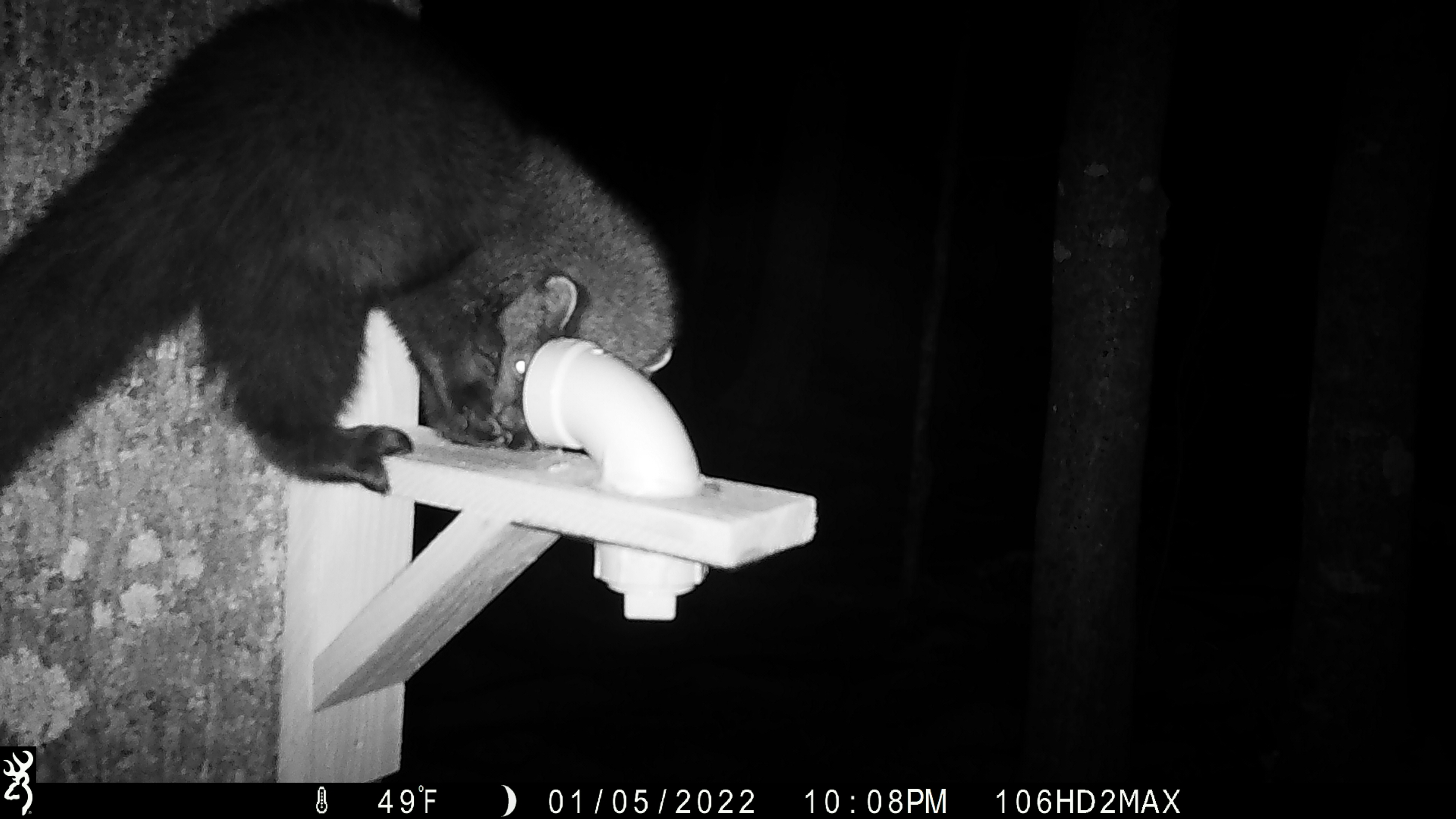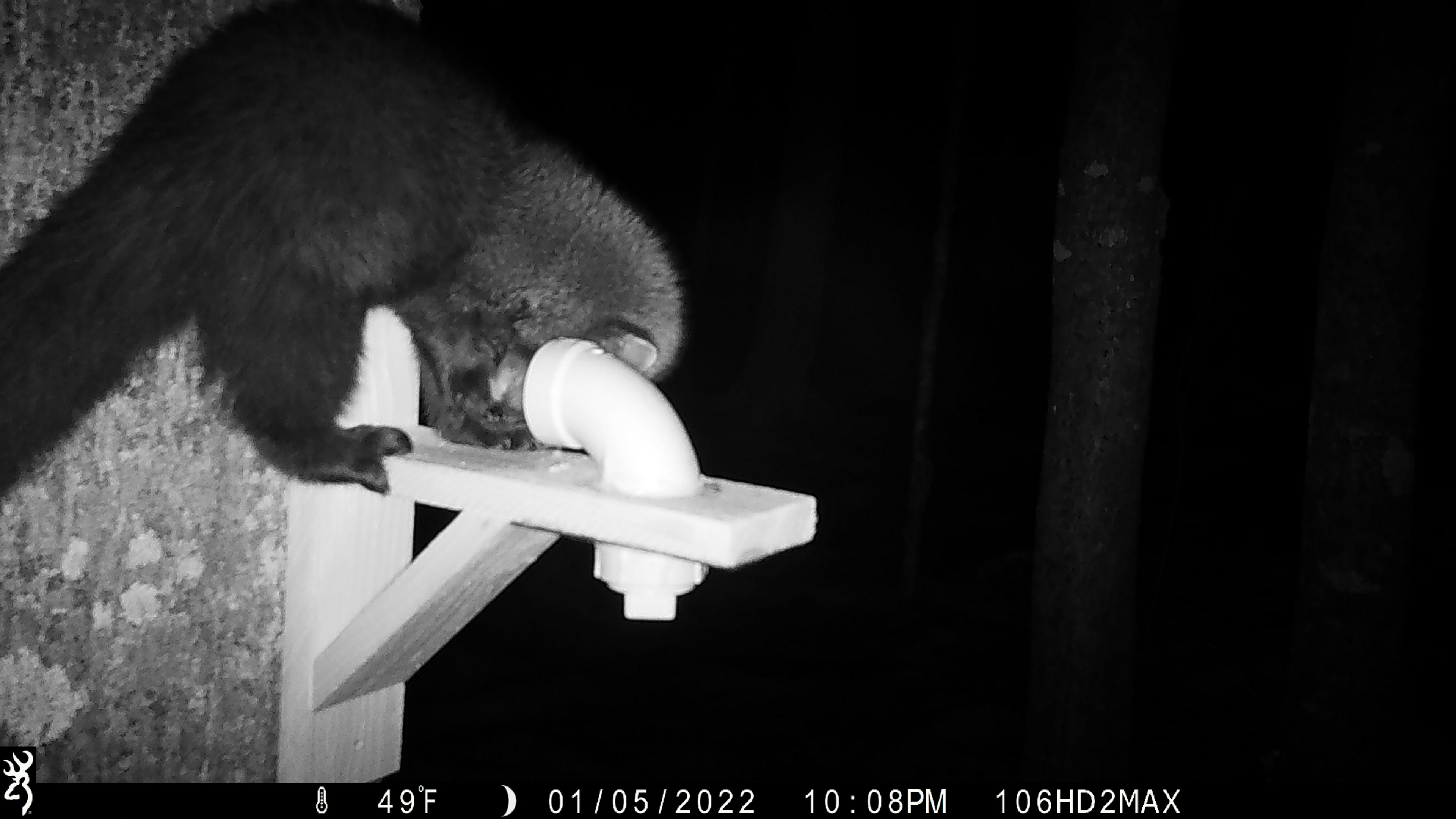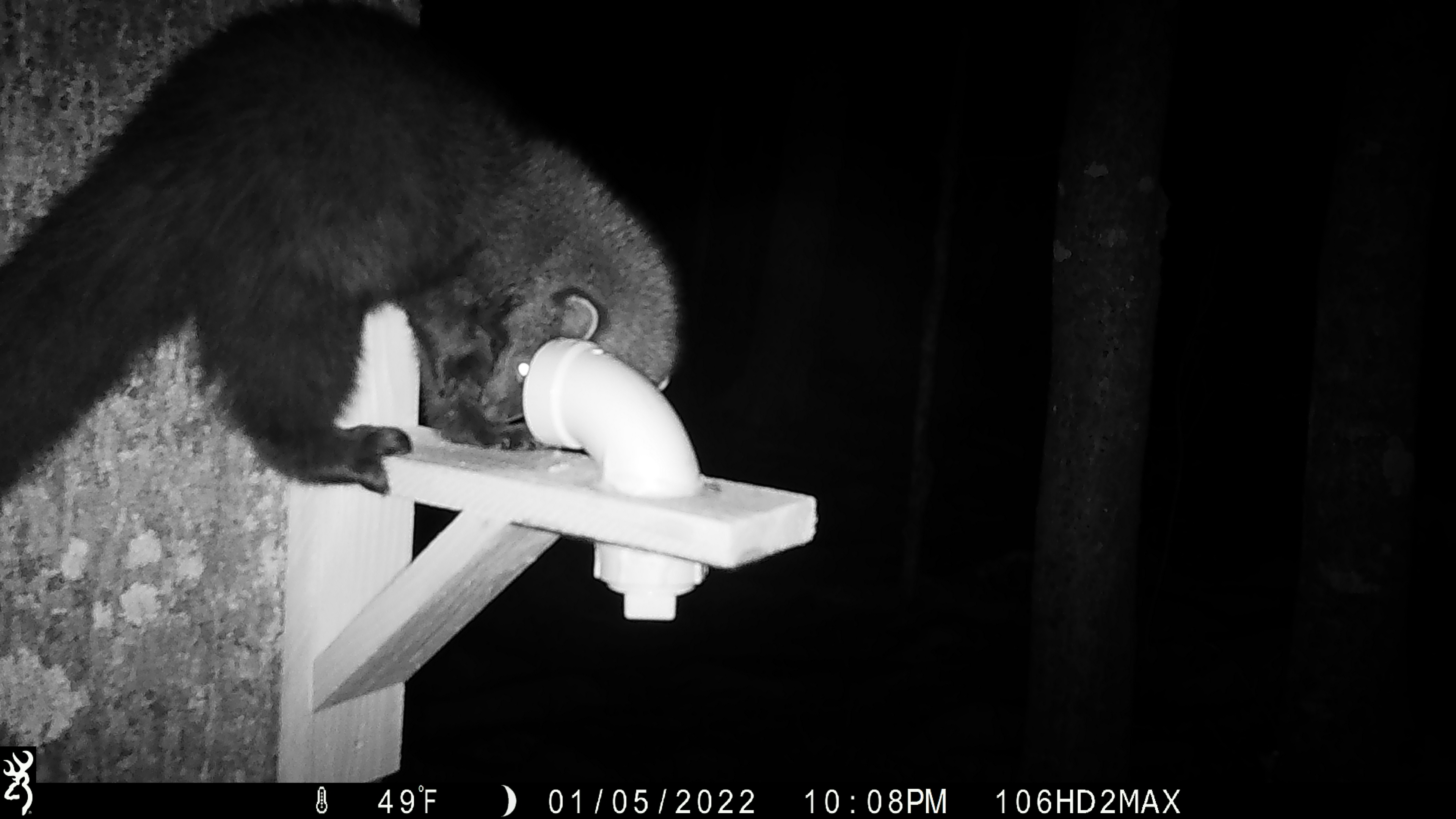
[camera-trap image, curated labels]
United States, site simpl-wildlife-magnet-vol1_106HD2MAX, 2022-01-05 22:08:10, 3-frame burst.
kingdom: Animalia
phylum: Chordata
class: Mammalia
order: Carnivora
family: Mustelidae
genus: Pekania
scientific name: Pekania pennanti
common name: fisher